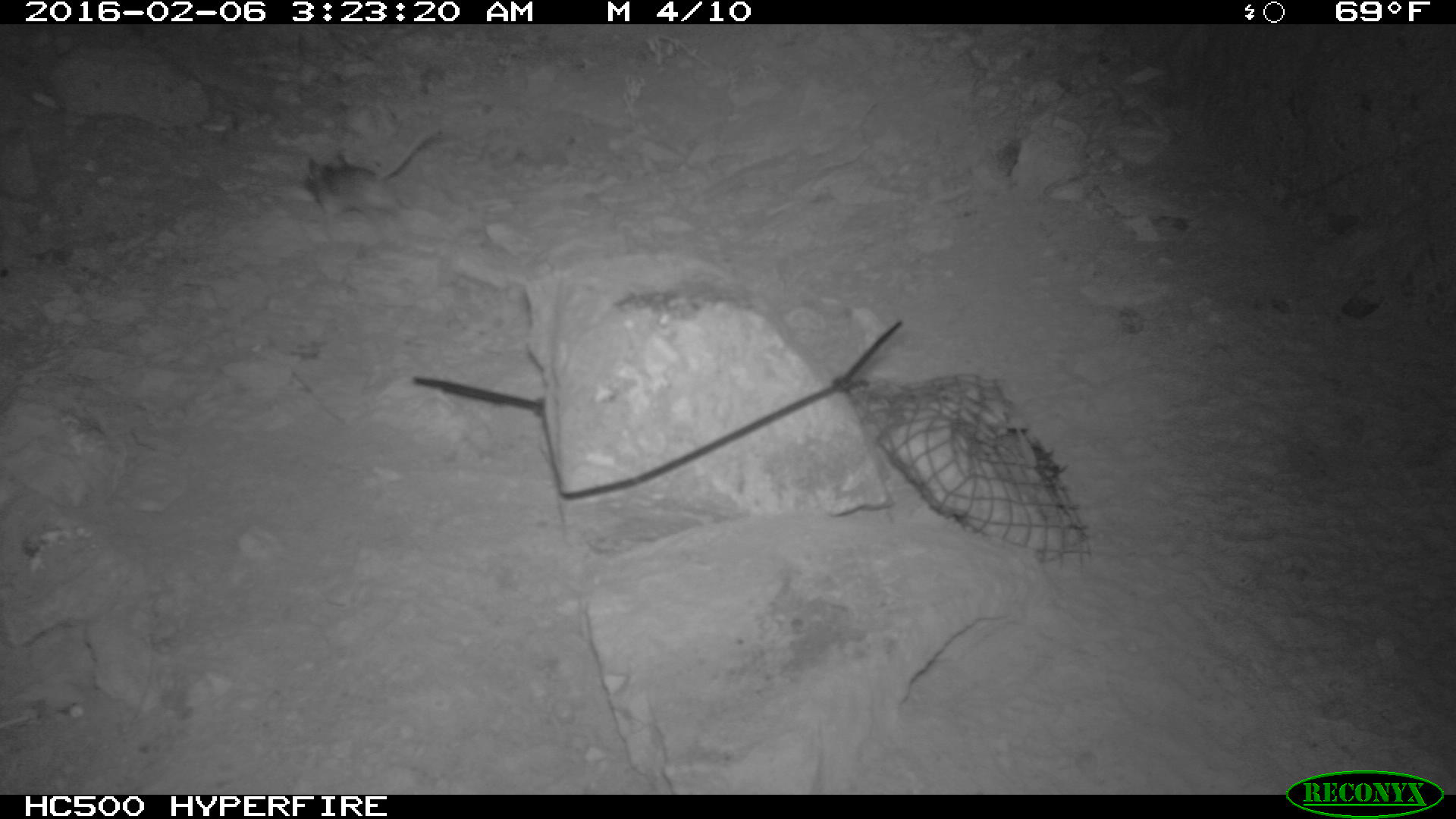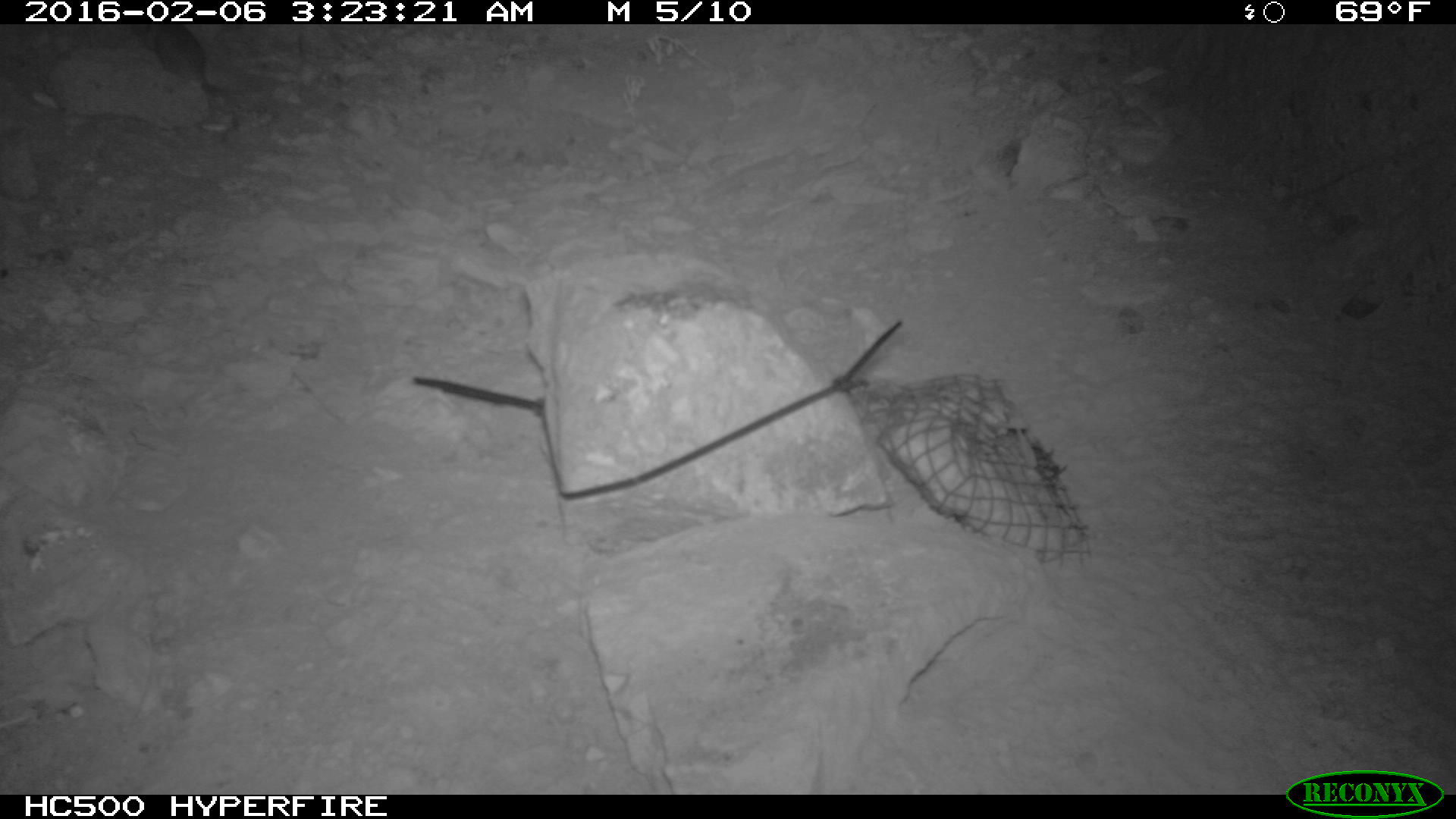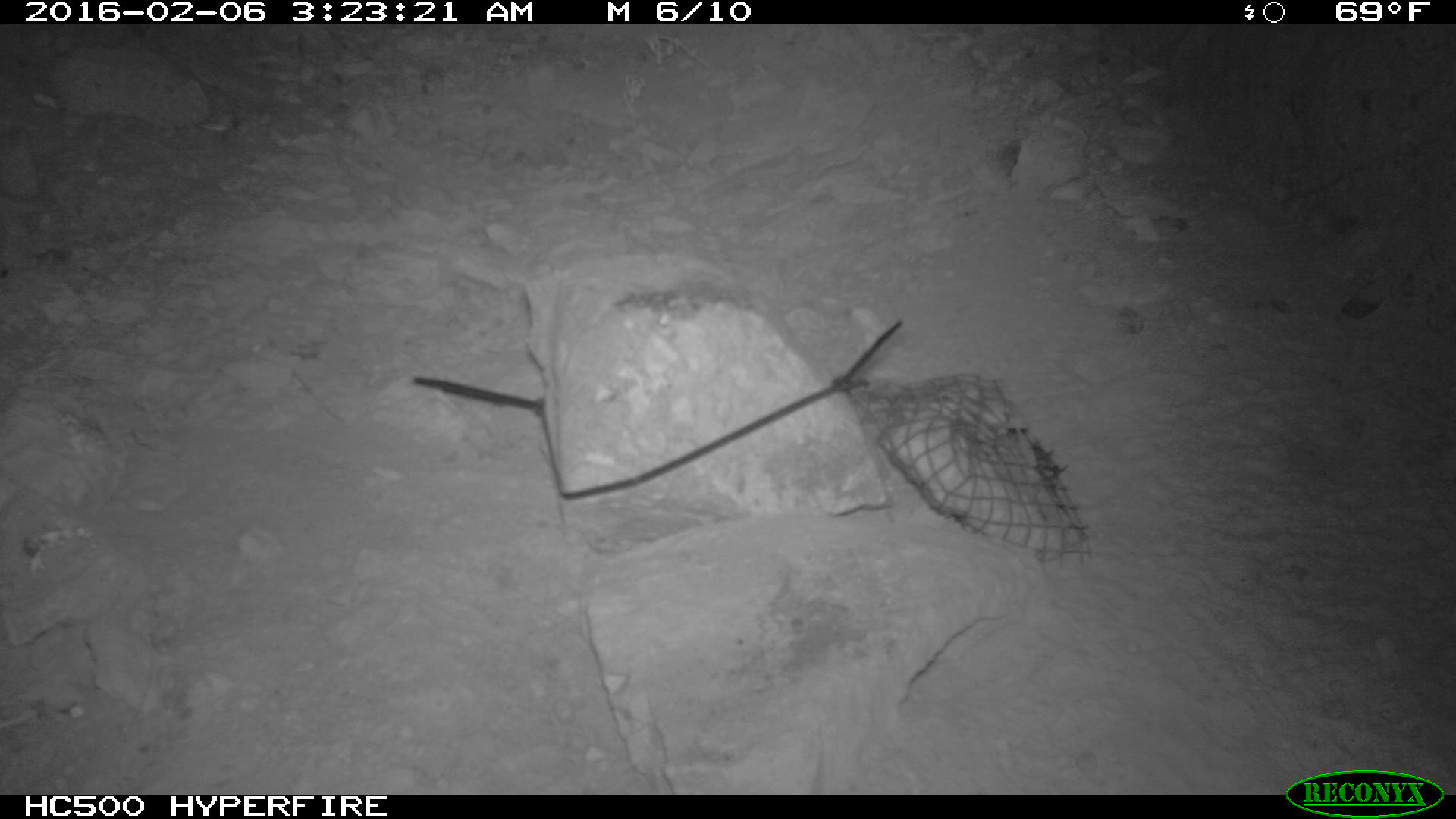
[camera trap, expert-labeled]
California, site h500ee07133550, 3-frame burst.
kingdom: Animalia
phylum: Chordata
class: Mammalia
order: Rodentia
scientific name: Rodentia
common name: rodent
Rodent (Rodentia).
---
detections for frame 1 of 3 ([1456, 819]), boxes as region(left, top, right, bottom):
rodent: region(298, 121, 445, 220)